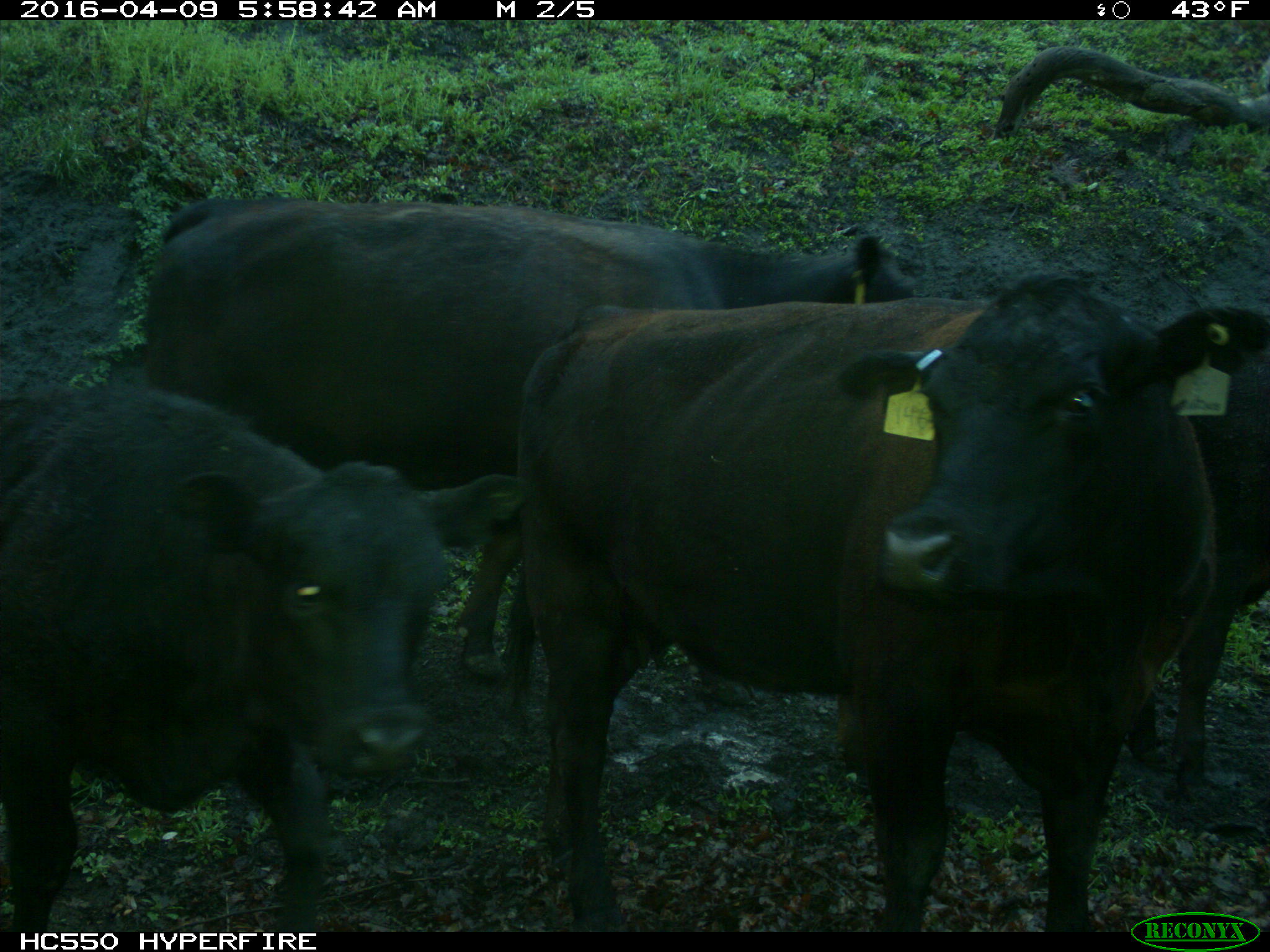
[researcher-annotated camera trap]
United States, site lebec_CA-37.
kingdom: Animalia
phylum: Chordata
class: Mammalia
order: Artiodactyla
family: Bovidae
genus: Bos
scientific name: Bos taurus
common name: domestic cow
Bos taurus (domestic cow).